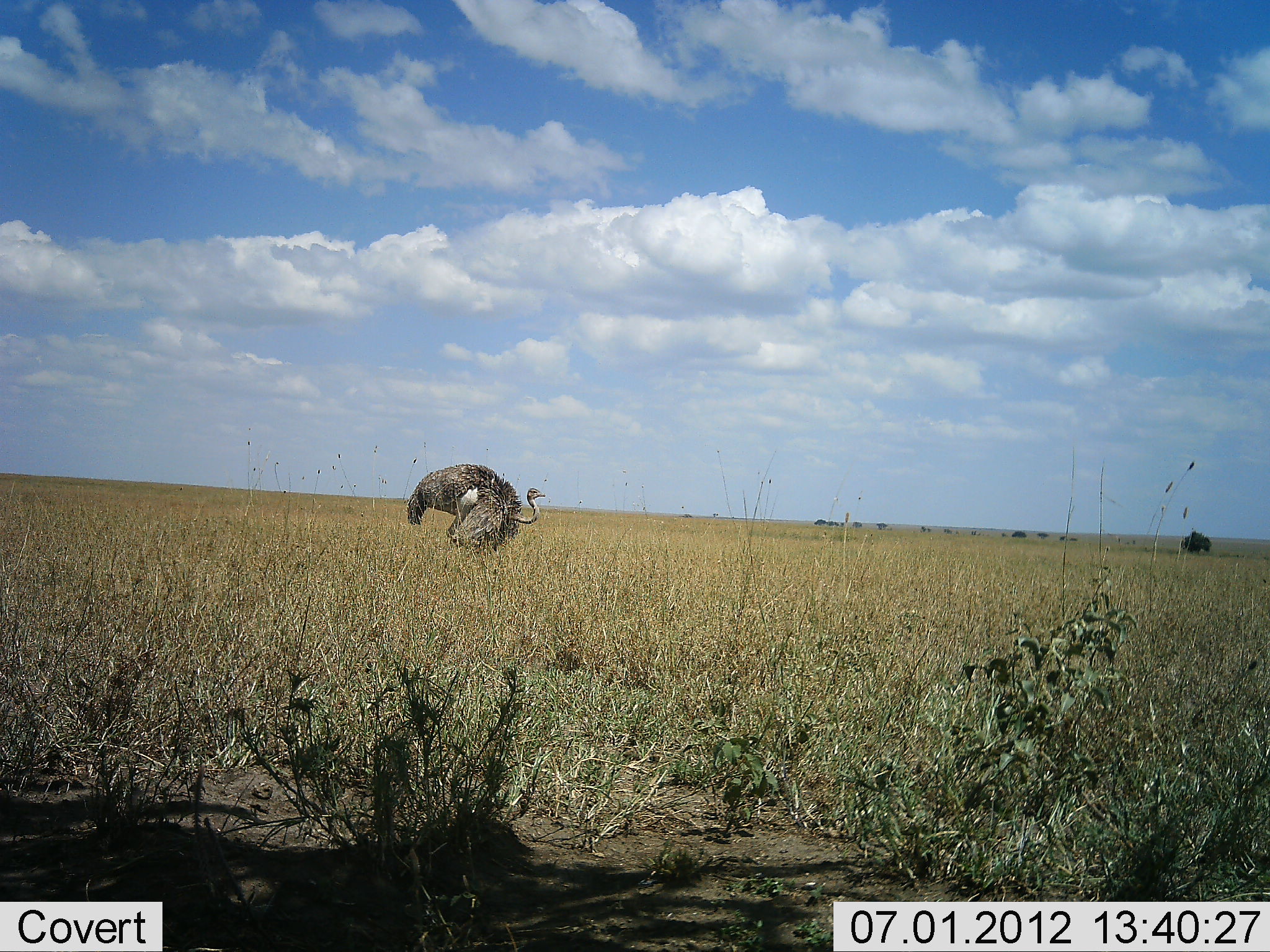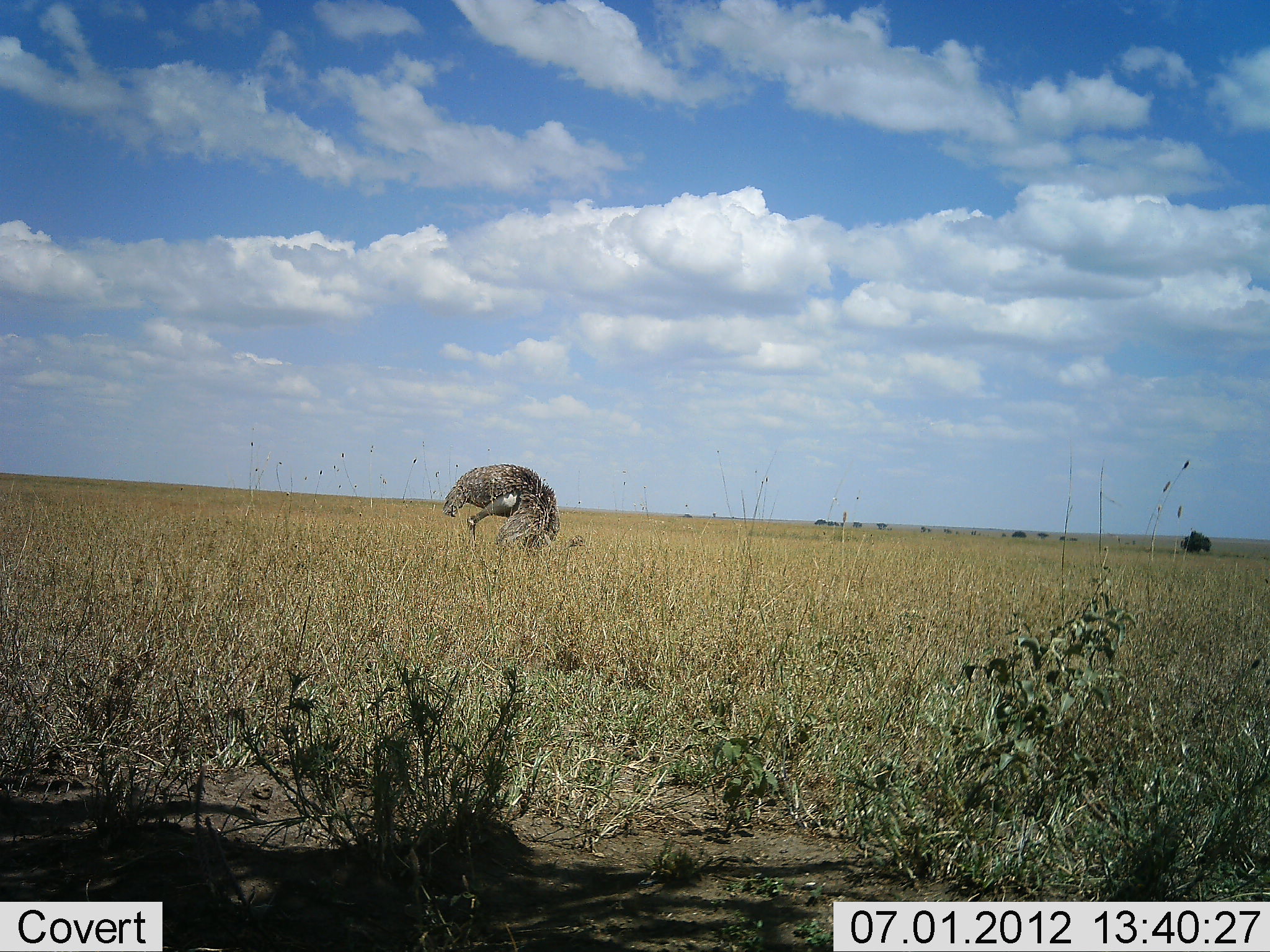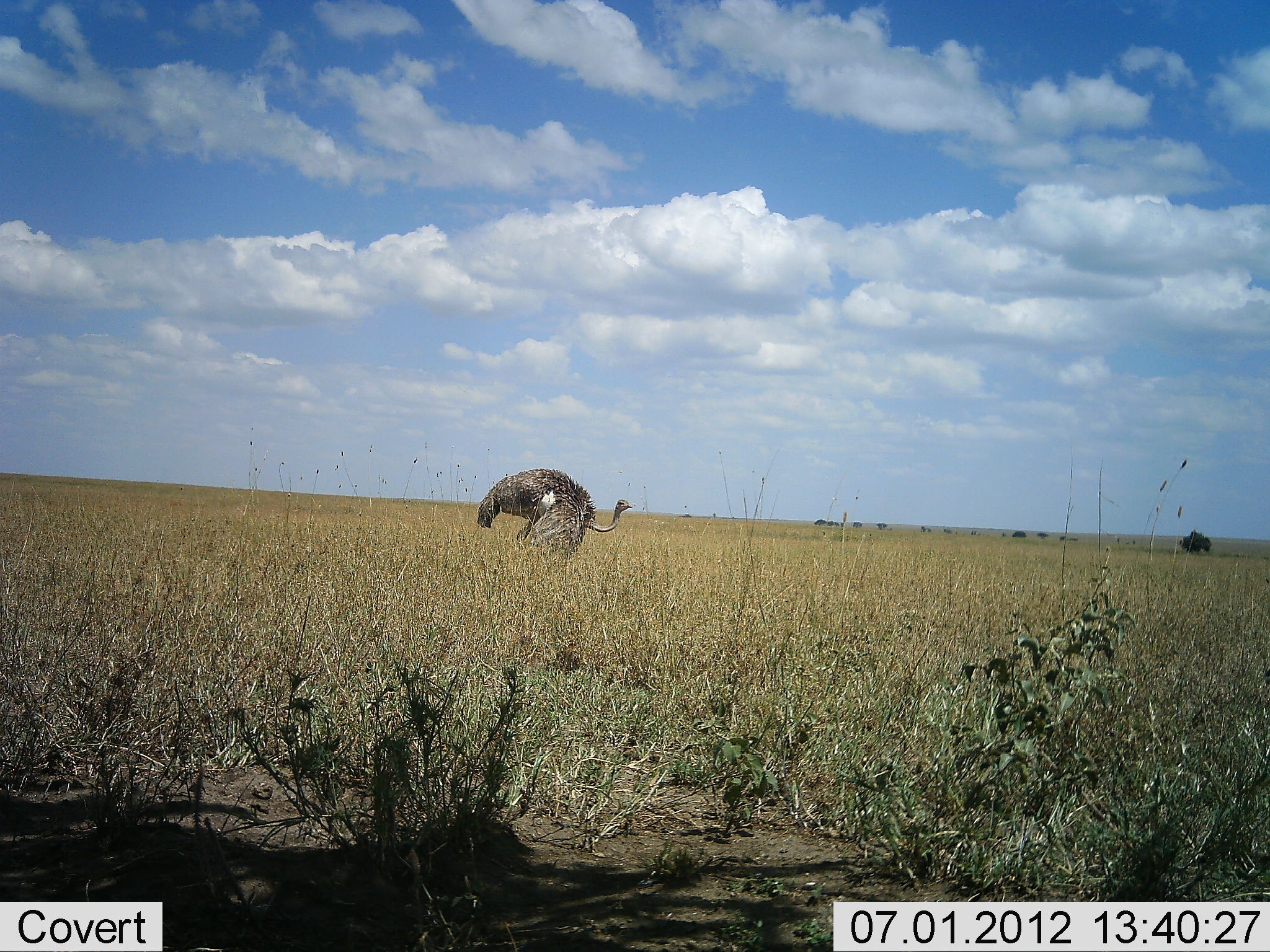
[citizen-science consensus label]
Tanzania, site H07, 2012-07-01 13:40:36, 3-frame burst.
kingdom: Animalia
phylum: Chordata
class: Aves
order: Struthioniformes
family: Struthionidae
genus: Struthio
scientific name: Struthio camelus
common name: ostrich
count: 1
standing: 0%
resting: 0%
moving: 90%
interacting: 10%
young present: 0%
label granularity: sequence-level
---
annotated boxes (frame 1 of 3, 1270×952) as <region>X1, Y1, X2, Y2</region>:
animal: <region>407, 463, 546, 549</region>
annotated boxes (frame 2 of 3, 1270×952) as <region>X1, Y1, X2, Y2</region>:
animal: <region>442, 463, 586, 557</region>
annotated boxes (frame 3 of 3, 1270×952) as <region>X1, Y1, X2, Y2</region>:
animal: <region>476, 468, 633, 555</region>